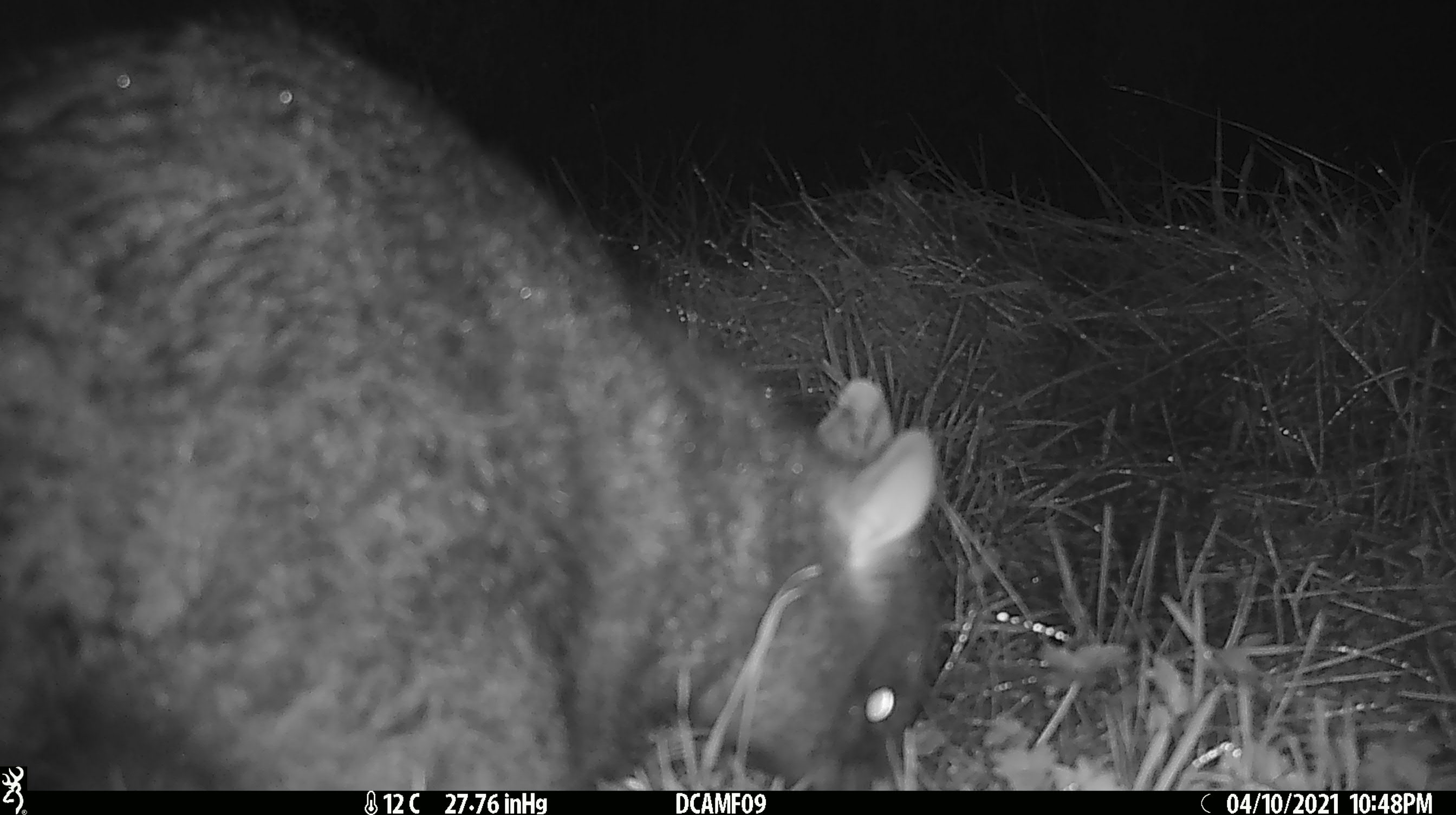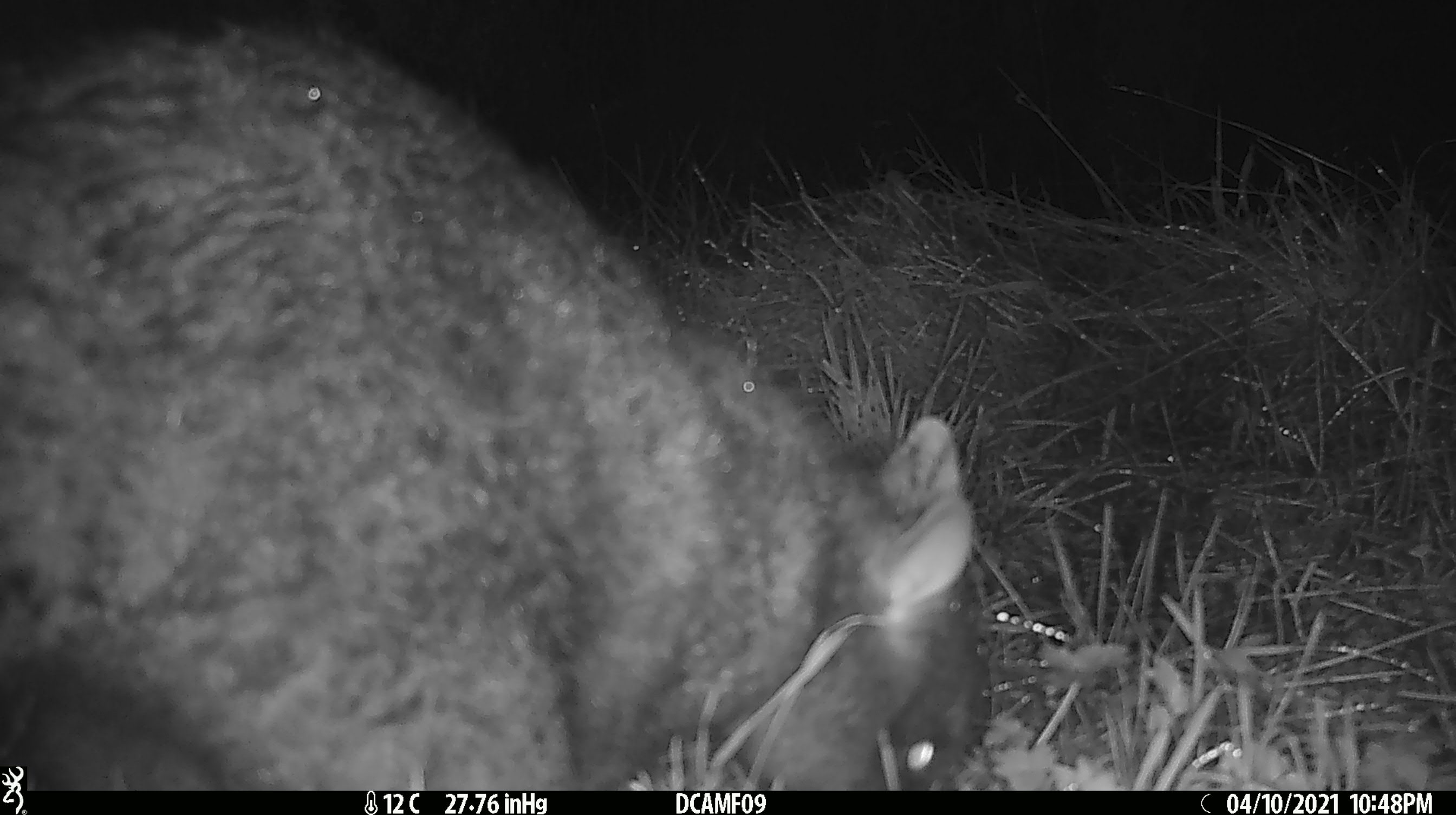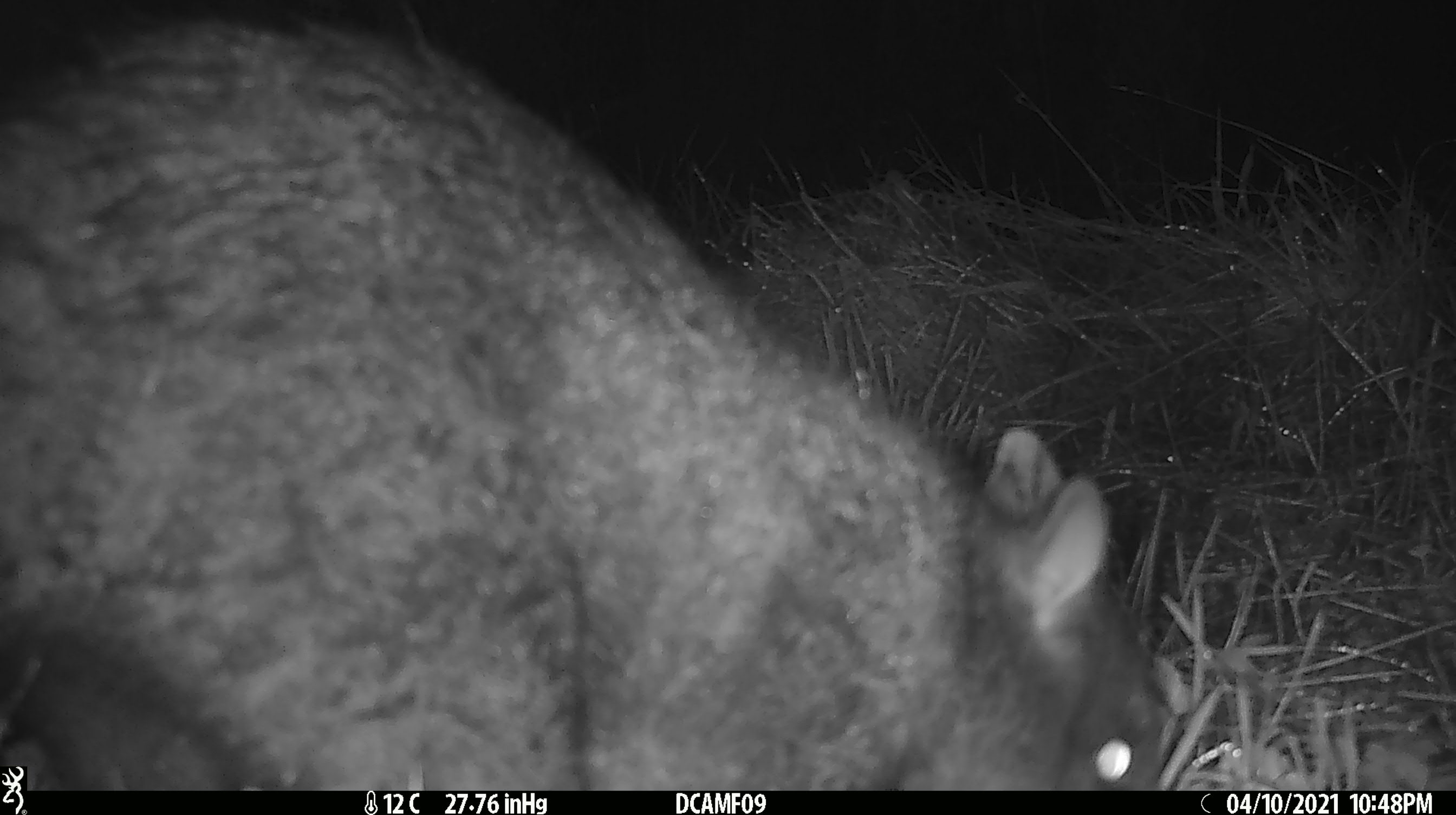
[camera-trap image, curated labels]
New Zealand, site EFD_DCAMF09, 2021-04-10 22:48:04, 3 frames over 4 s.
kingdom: Animalia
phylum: Chordata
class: Mammalia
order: Diprotodontia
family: Phalangeridae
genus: Trichosurus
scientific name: Trichosurus vulpecula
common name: common brushtail possum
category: possum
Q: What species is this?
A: Possum (common brushtail possum) (Trichosurus vulpecula).